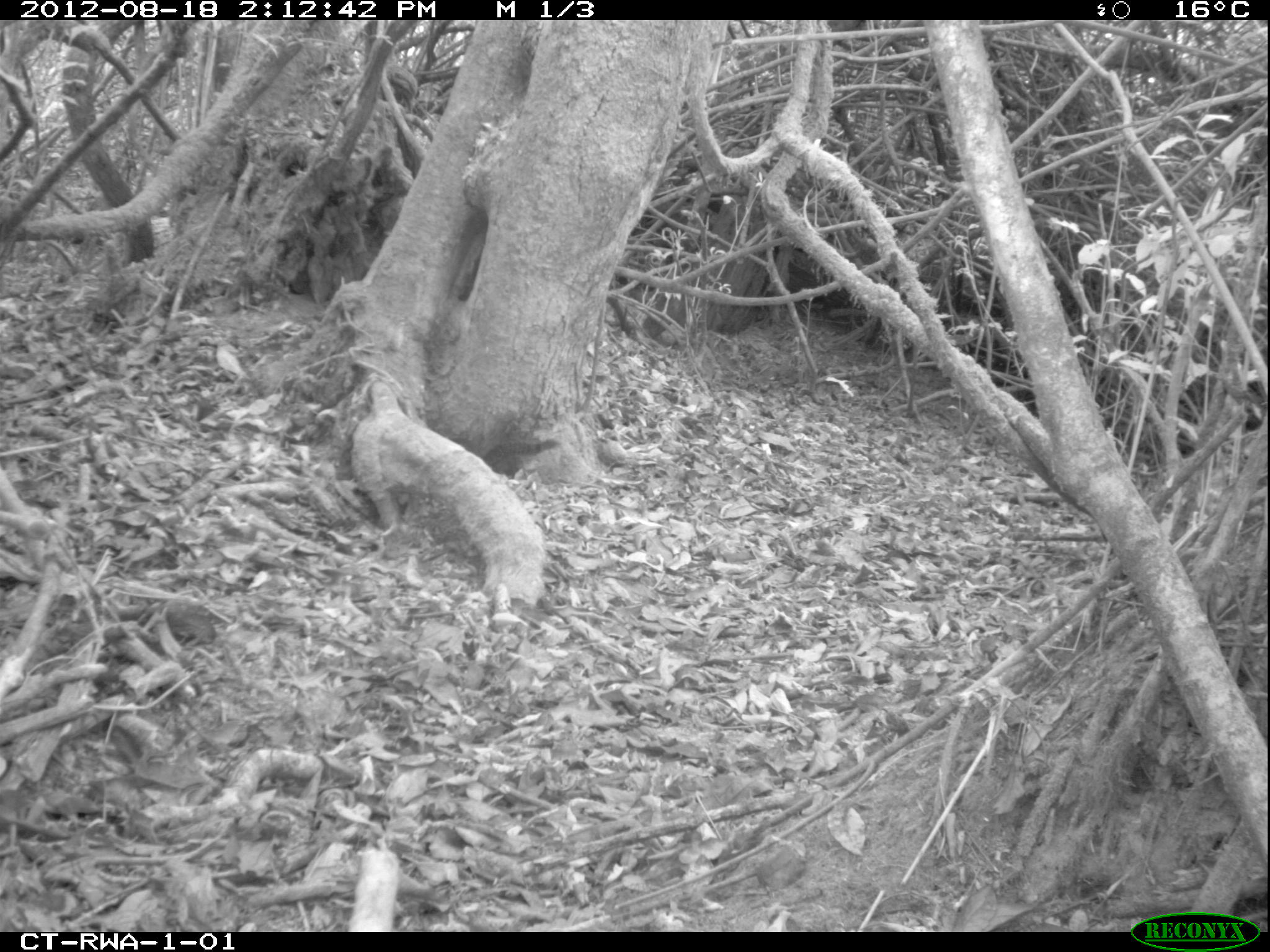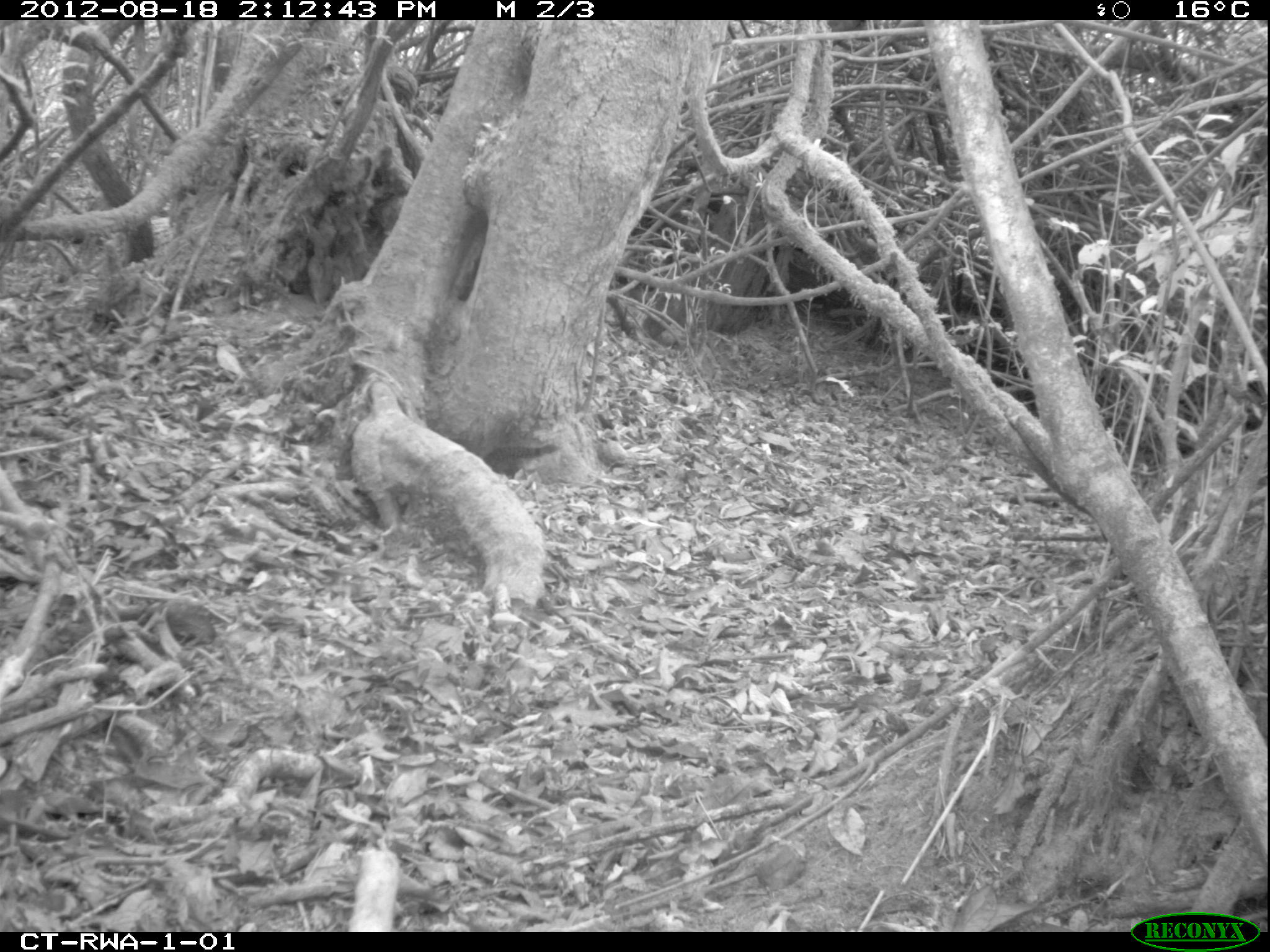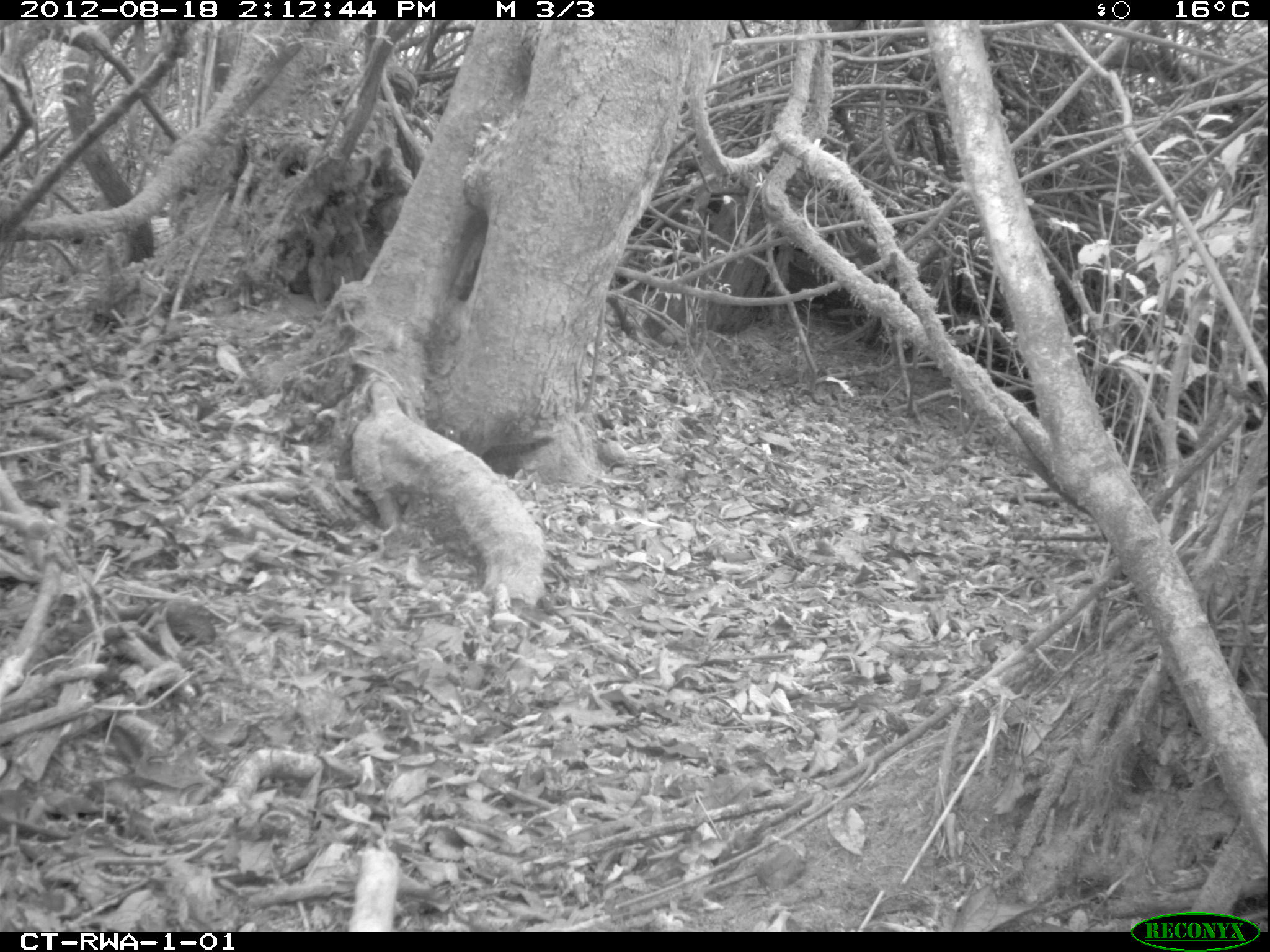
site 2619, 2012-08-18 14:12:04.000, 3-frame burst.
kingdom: Animalia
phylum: Chordata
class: Mammalia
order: Rodentia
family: Sciuridae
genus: Funisciurus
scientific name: Funisciurus carruthersi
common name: carruther's mountain squirrel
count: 1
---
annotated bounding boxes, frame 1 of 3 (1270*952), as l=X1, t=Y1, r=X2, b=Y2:
funisciurus carruthersi: l=480, t=435, r=559, b=479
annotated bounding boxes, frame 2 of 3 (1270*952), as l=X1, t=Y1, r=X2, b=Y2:
funisciurus carruthersi: l=484, t=444, r=561, b=479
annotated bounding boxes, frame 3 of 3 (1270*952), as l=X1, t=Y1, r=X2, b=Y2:
funisciurus carruthersi: l=480, t=437, r=553, b=481